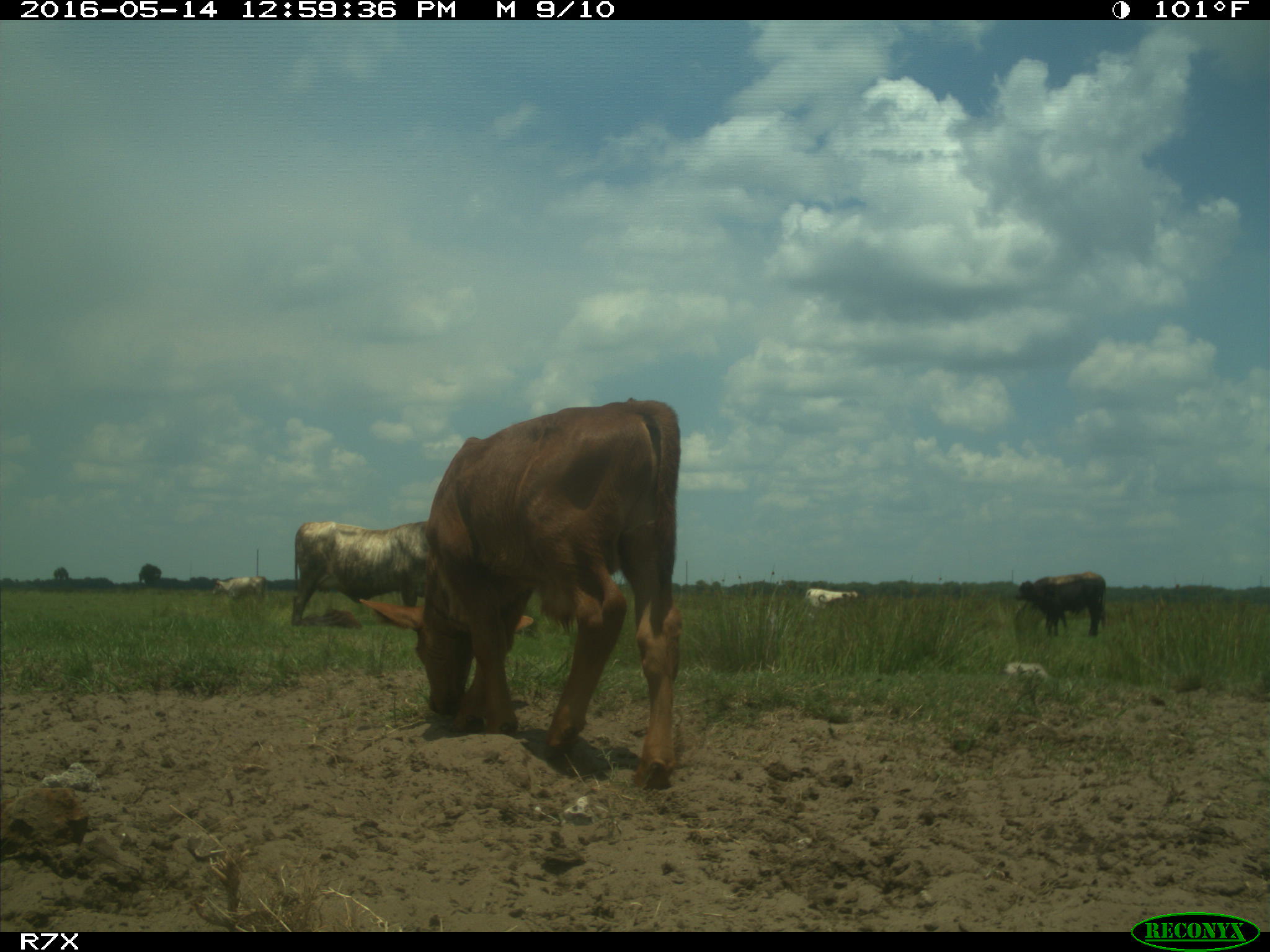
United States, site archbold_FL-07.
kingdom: Animalia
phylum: Chordata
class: Mammalia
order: Artiodactyla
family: Bovidae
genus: Bos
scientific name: Bos taurus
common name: domestic cow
Bos taurus (domestic cow).